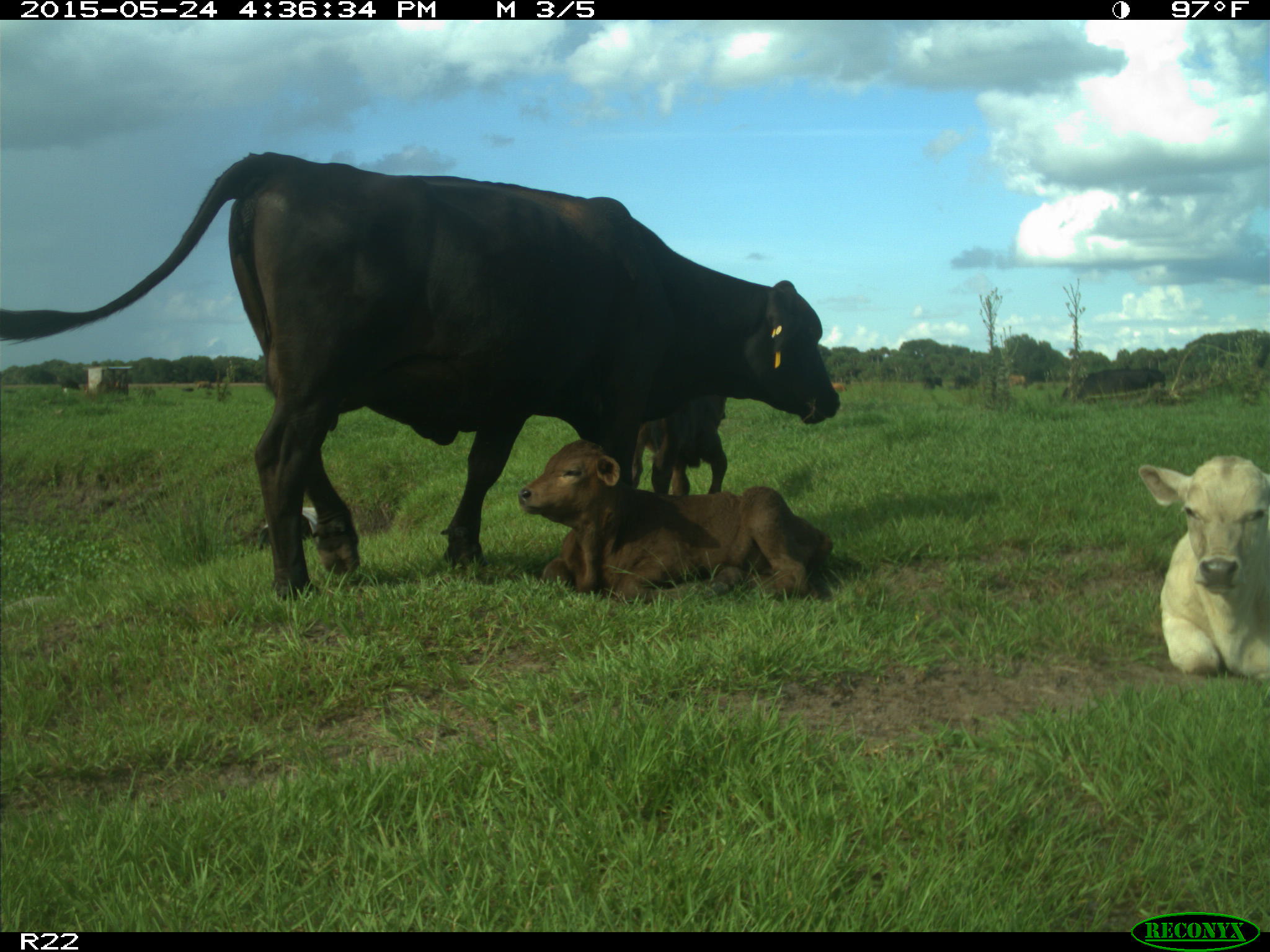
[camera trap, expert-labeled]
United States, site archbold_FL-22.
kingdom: Animalia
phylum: Chordata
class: Mammalia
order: Artiodactyla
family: Bovidae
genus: Bos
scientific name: Bos taurus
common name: domestic cow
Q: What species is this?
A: Bos taurus (domestic cow).